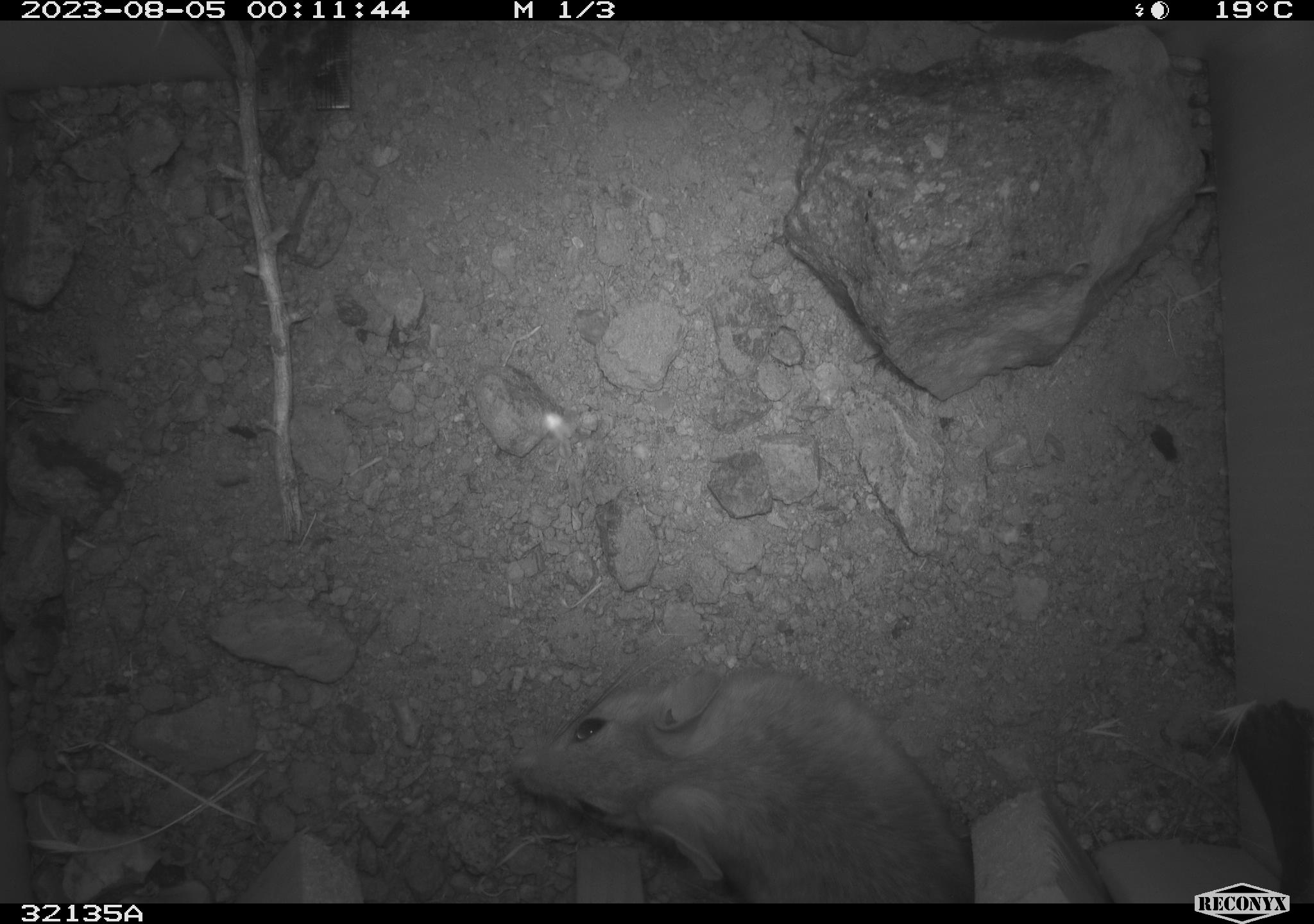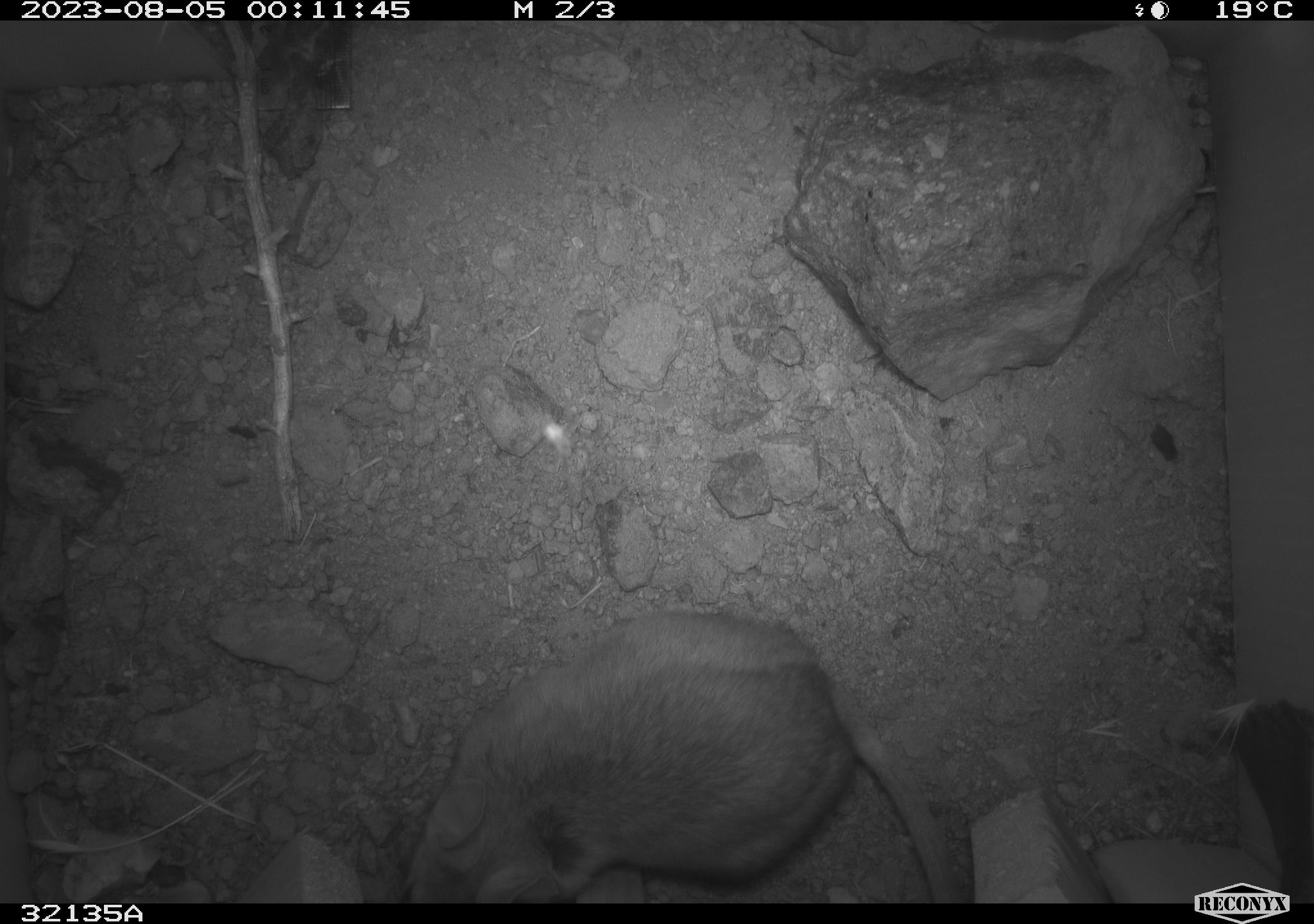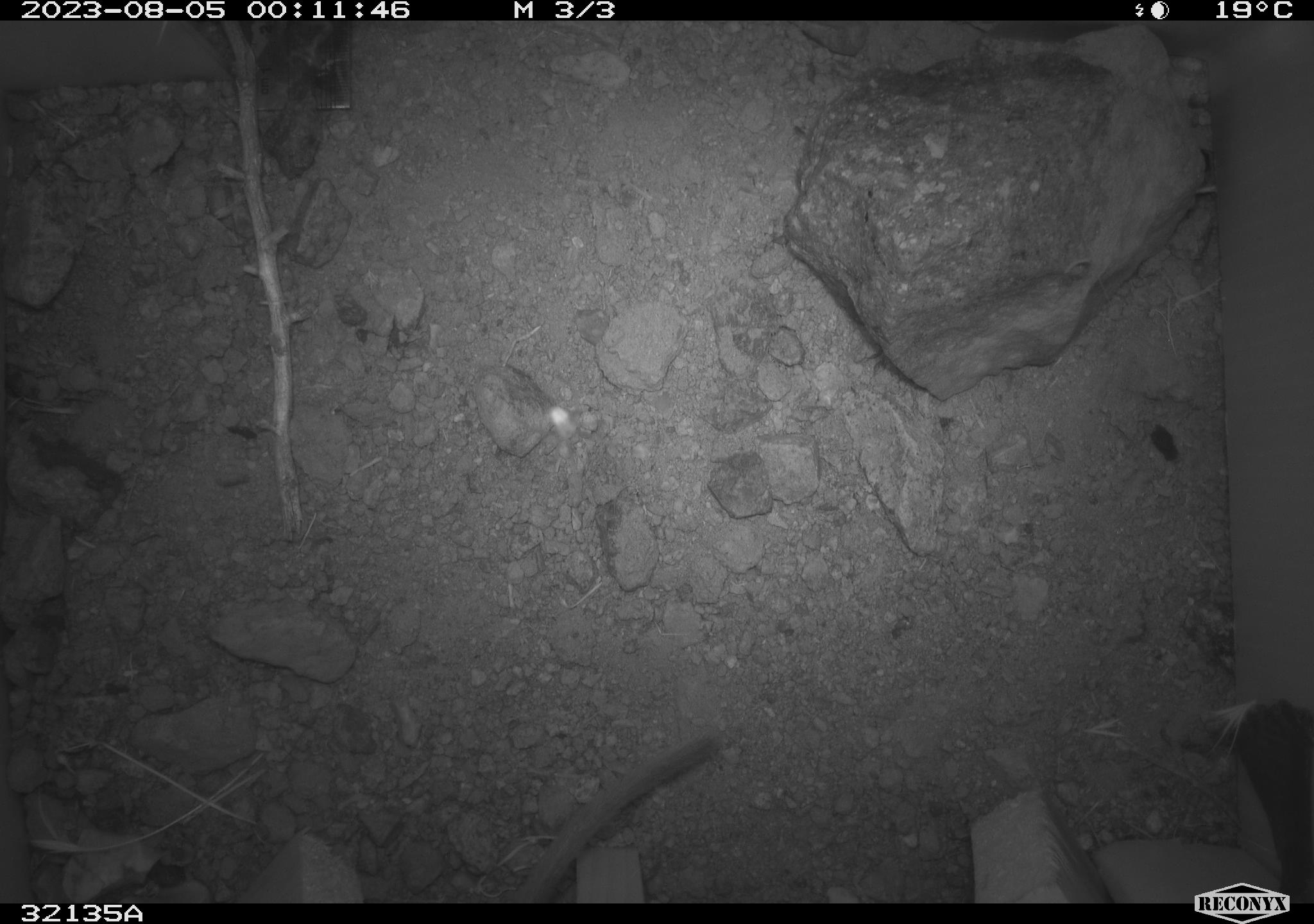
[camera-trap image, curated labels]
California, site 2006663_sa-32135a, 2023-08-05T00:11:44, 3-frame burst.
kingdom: Animalia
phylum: Chordata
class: Mammalia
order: Rodentia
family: Cricetidae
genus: Neotoma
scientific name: Neotoma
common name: pack rat or woodrat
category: neotoma species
Neotoma species (pack rat or woodrat) (Neotoma).